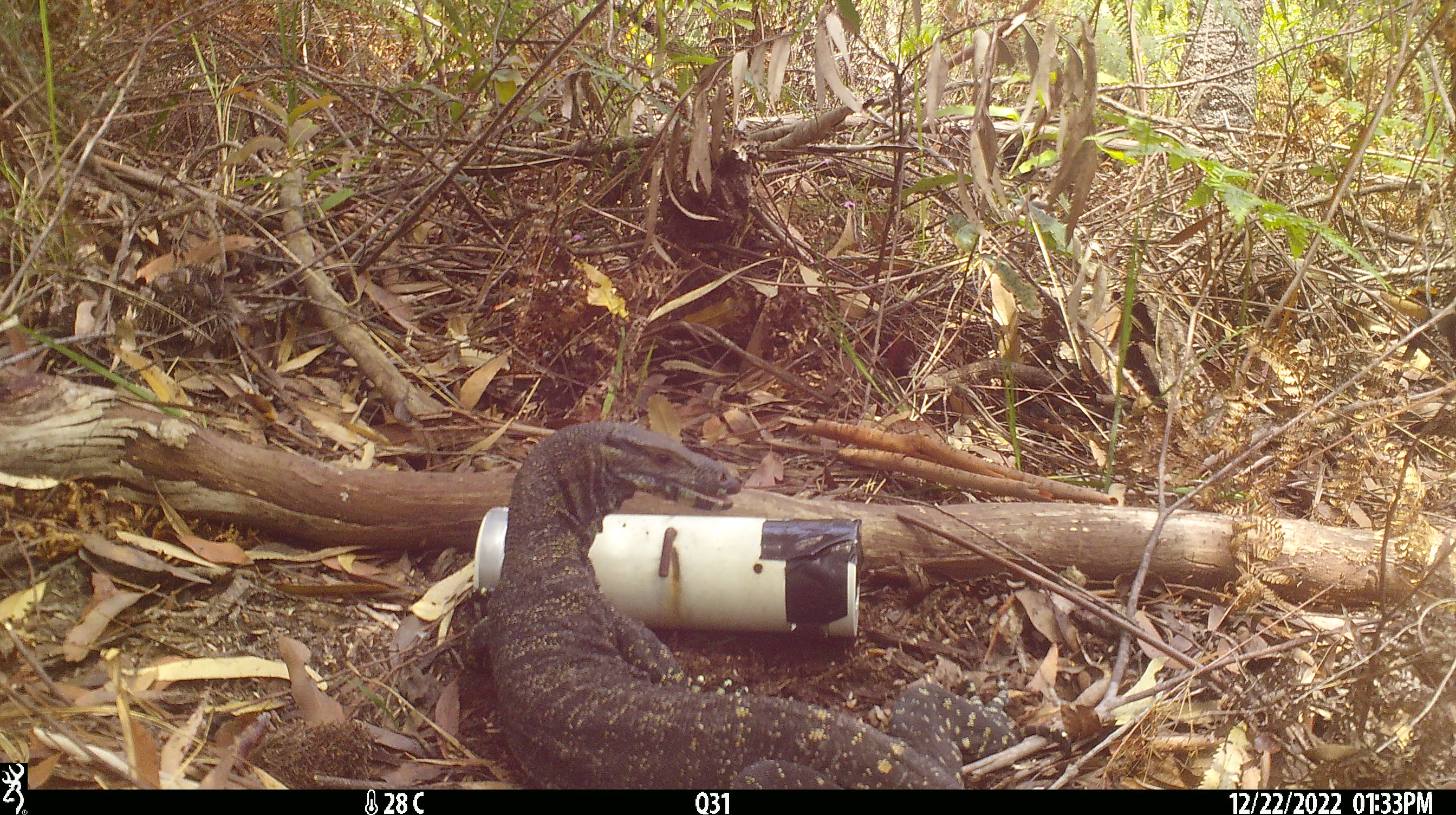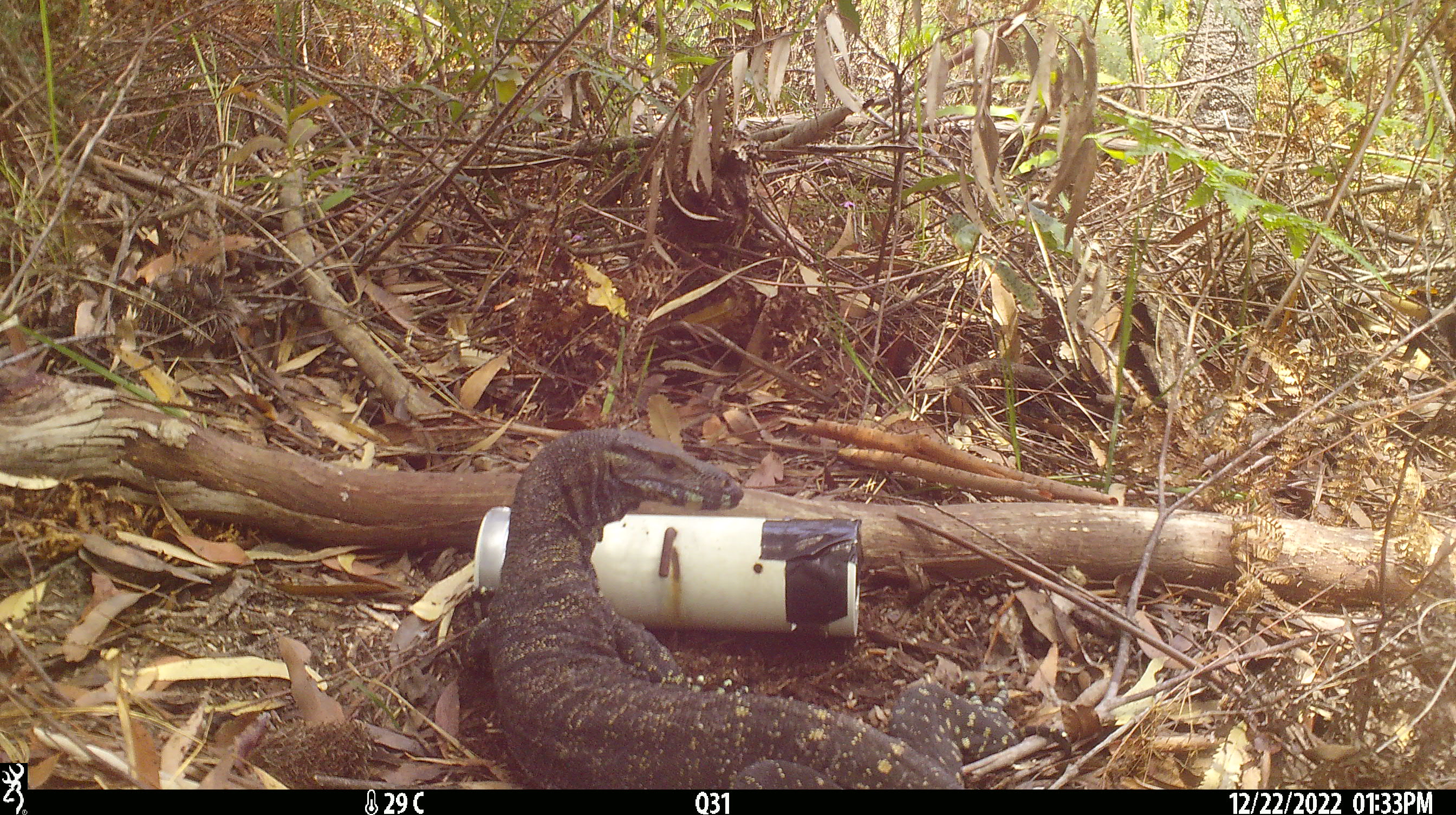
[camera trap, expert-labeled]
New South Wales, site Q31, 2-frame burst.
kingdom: Animalia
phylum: Chordata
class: Reptilia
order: Squamata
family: Varanidae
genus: Varanus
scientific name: Varanus varius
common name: lace monitor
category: goanna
Goanna (lace monitor) (Varanus varius).